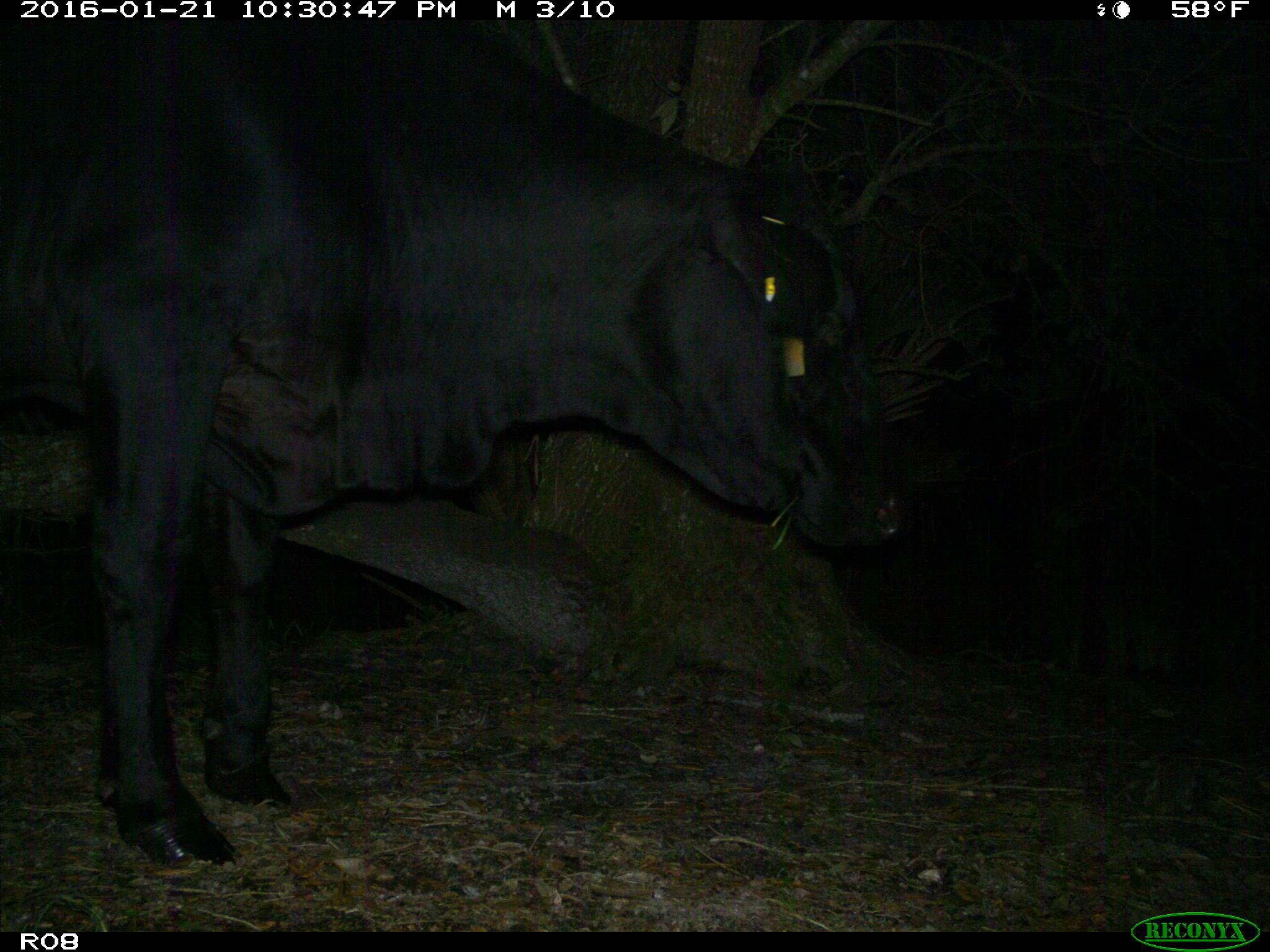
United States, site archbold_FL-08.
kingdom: Animalia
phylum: Chordata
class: Mammalia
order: Artiodactyla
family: Bovidae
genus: Bos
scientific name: Bos taurus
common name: domestic cow